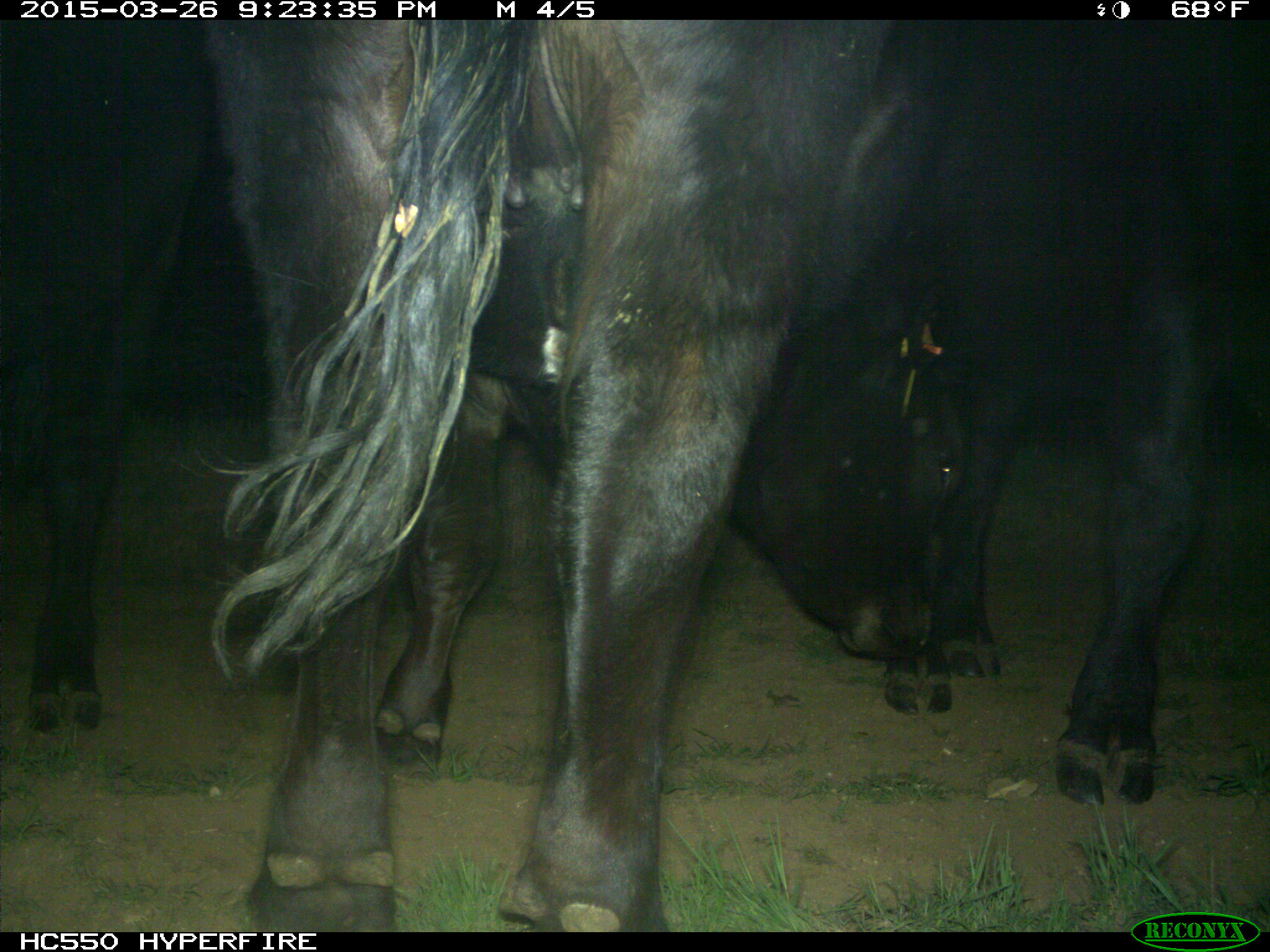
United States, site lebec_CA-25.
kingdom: Animalia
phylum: Chordata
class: Mammalia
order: Artiodactyla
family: Bovidae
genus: Bos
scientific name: Bos taurus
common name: domestic cow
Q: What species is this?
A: Bos taurus (domestic cow).